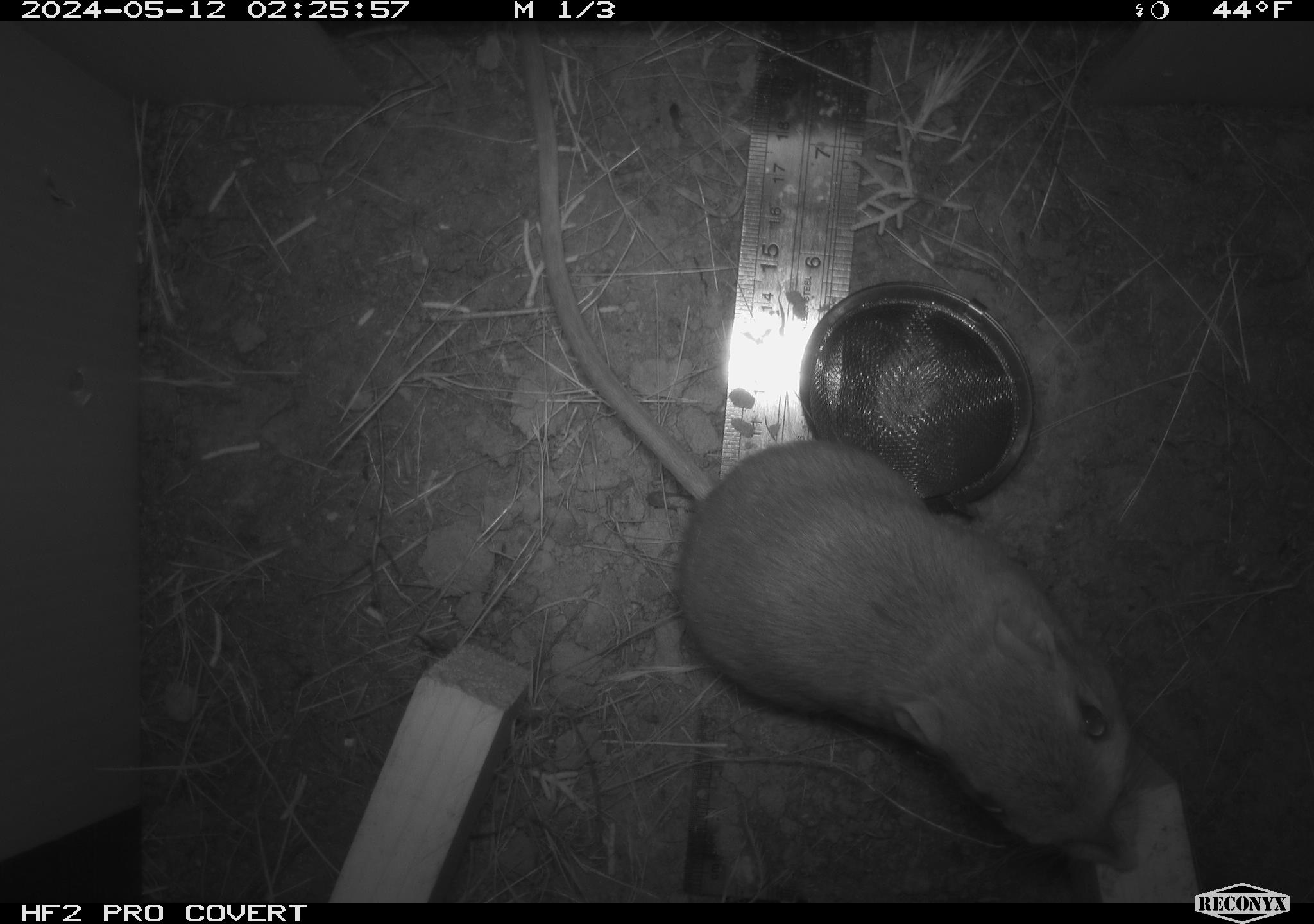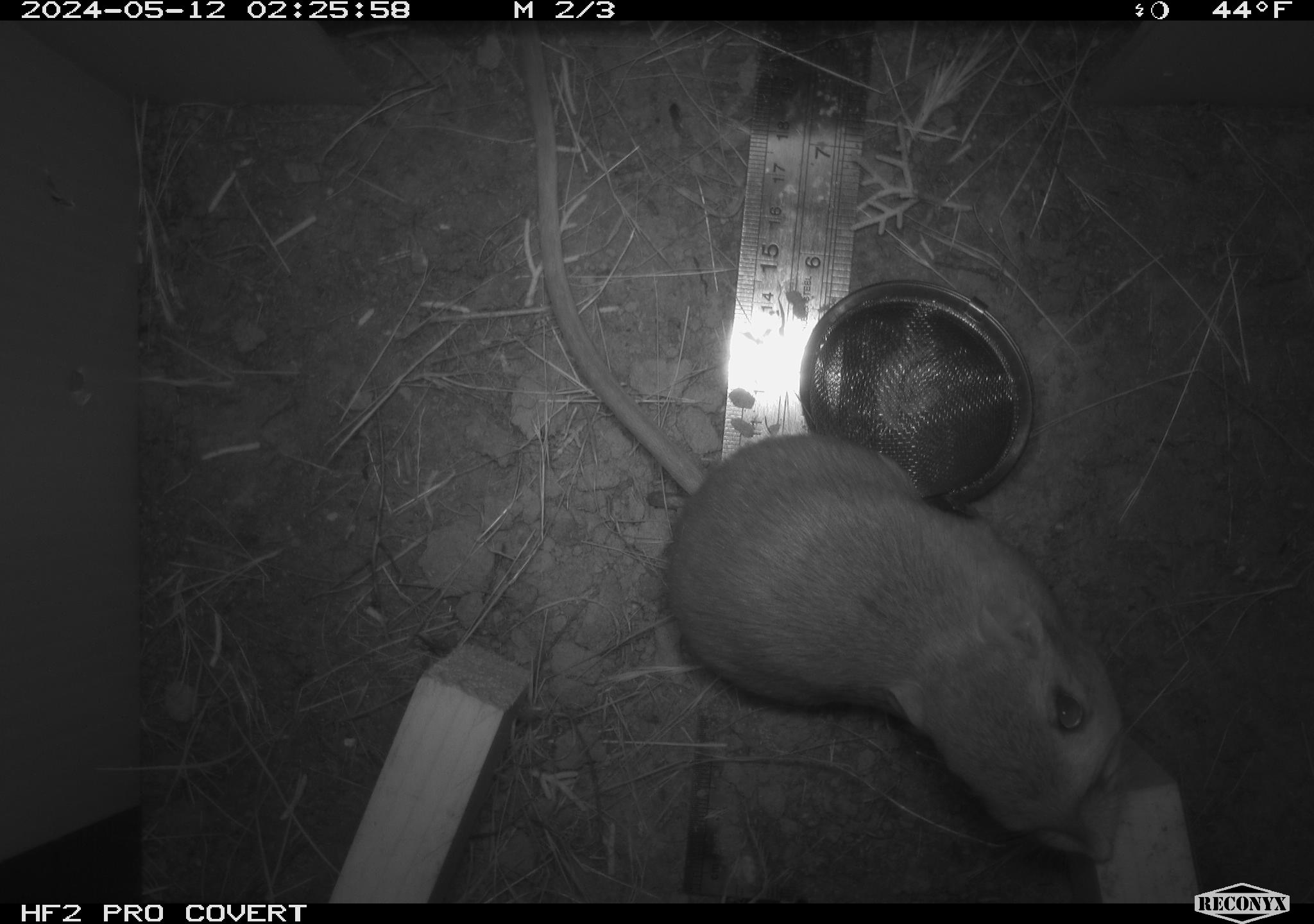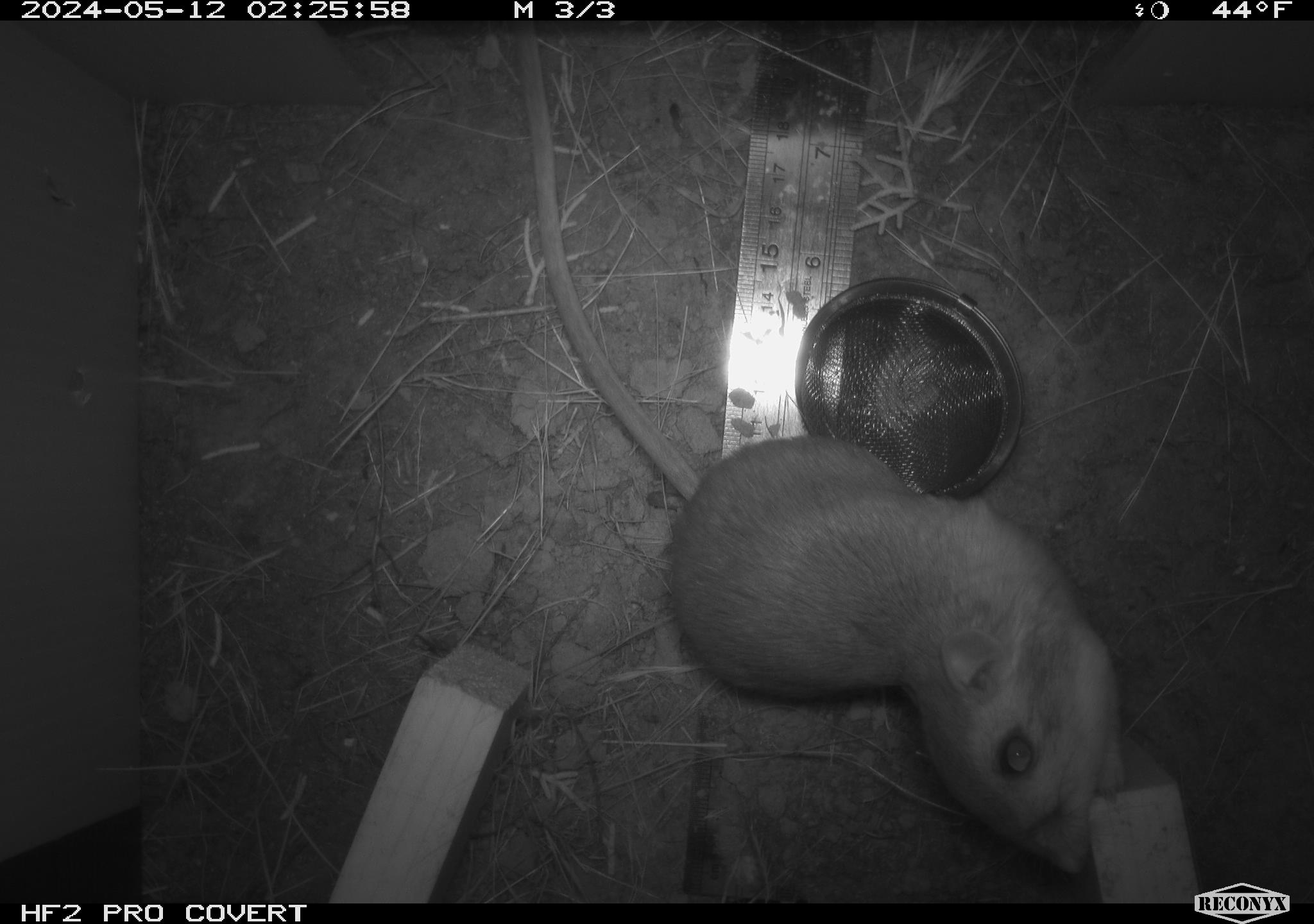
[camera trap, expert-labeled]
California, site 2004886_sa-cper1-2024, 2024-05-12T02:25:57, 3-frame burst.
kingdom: Animalia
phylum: Chordata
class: Mammalia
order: Rodentia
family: Heteromyidae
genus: Dipodomys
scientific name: Dipodomys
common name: kangaroo rats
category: dipodomys species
Dipodomys species (kangaroo rats) (Dipodomys).